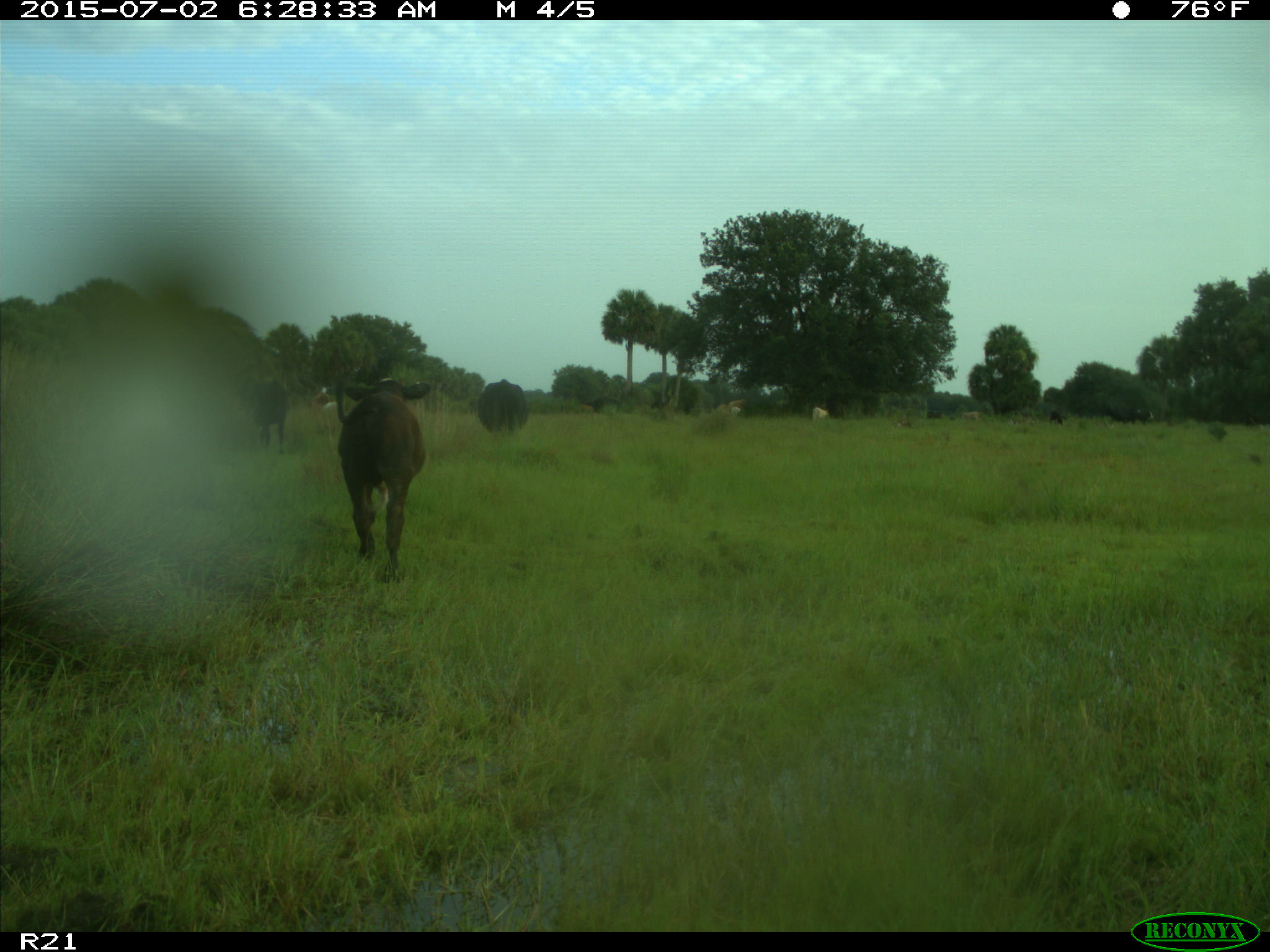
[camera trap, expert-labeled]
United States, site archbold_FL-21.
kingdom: Animalia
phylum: Chordata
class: Mammalia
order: Artiodactyla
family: Bovidae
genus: Bos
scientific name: Bos taurus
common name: domestic cow